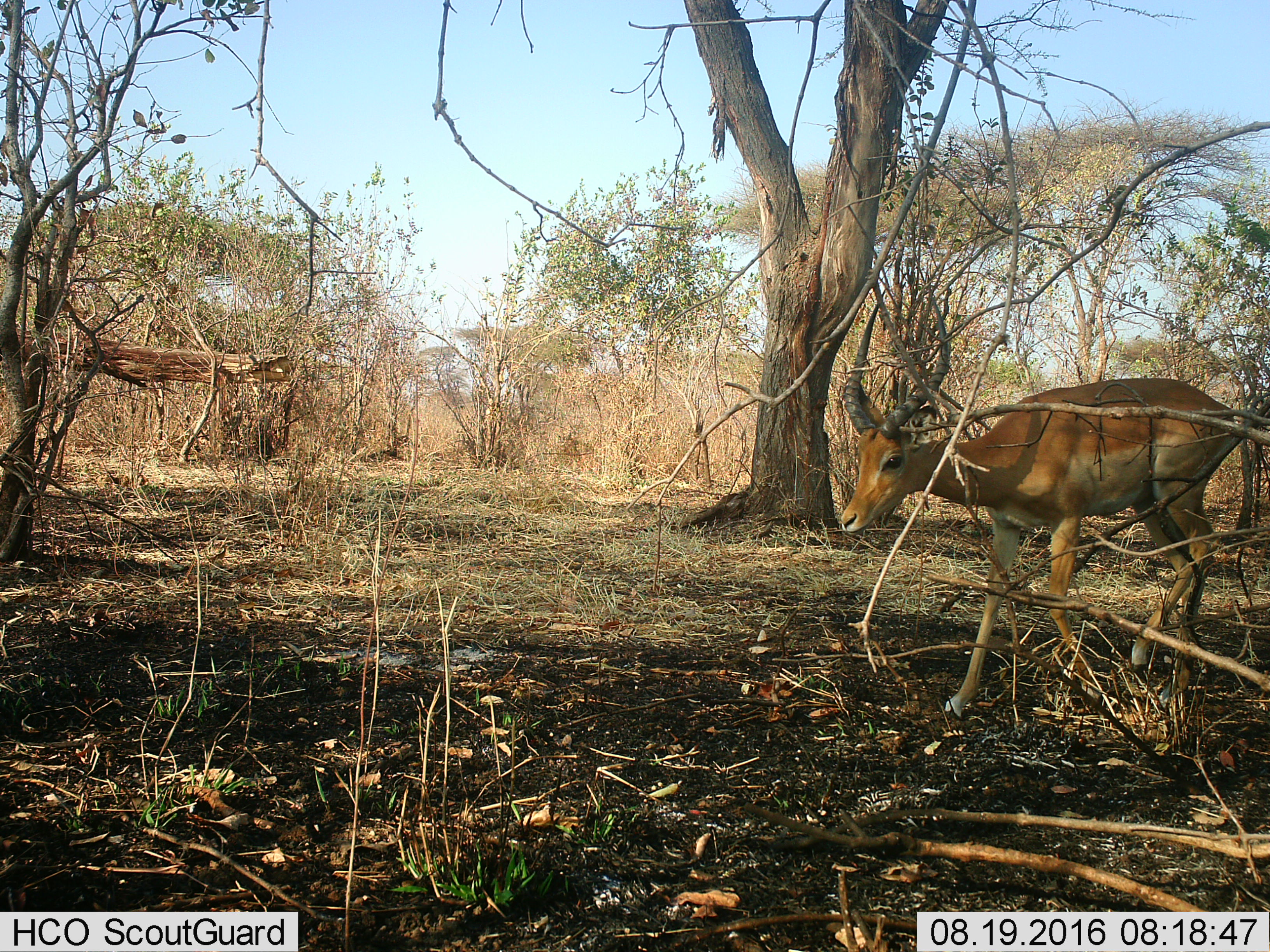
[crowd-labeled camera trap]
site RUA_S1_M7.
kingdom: Animalia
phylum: Chordata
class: Mammalia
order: Artiodactyla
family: Bovidae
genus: Aepyceros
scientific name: Aepyceros melampus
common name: impala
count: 1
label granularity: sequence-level